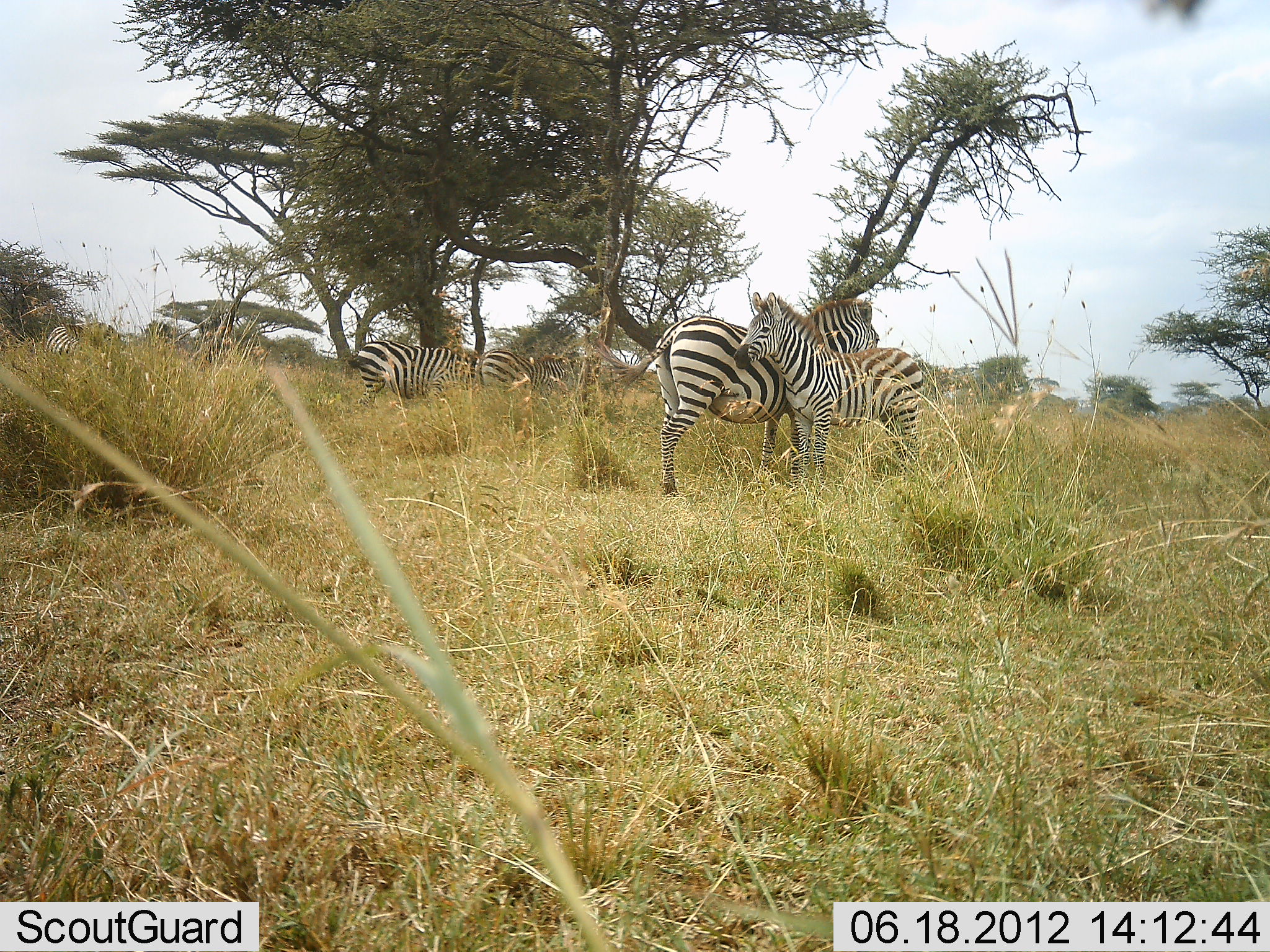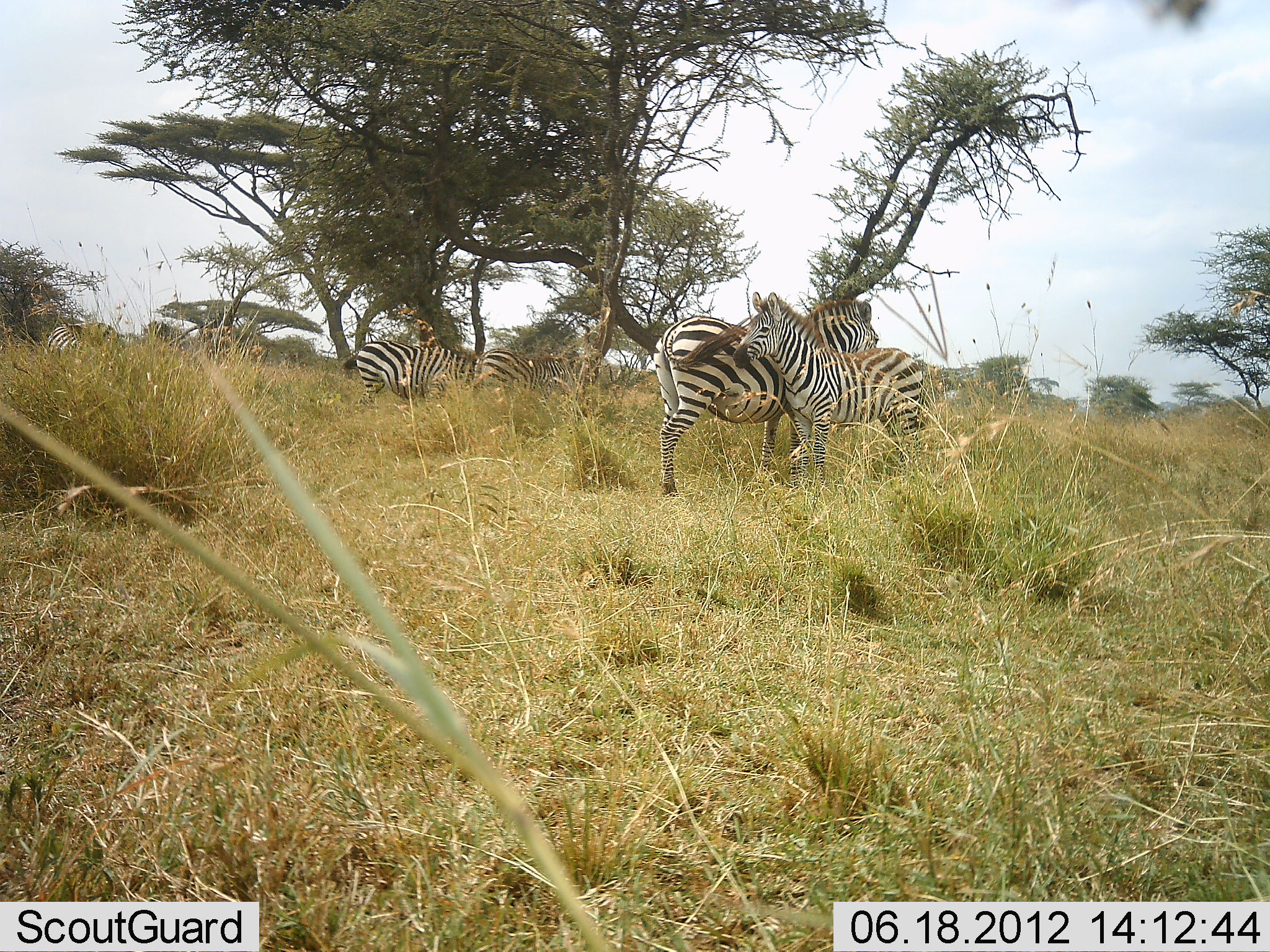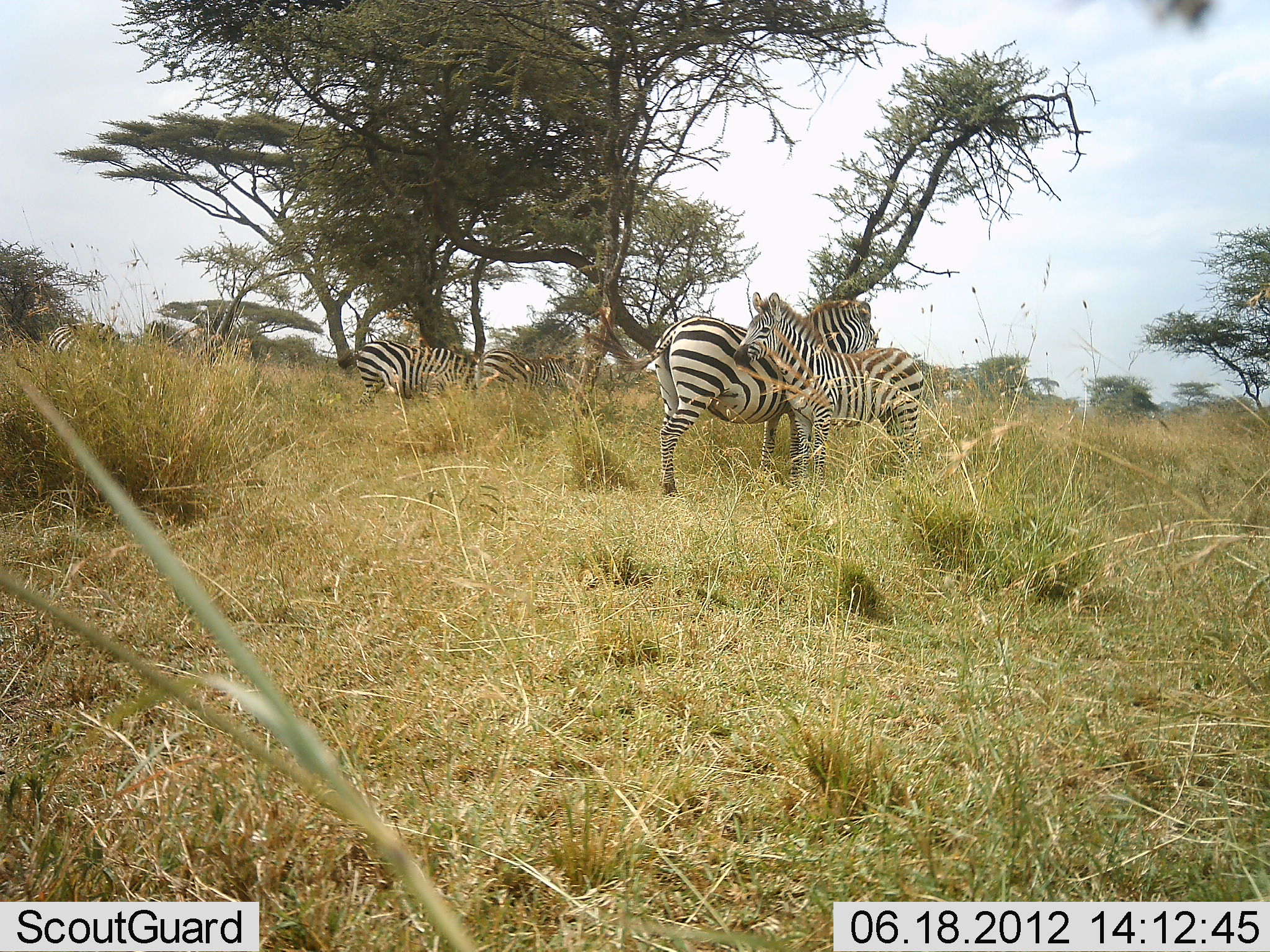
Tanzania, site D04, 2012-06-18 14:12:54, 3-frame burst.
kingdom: Animalia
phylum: Chordata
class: Mammalia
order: Perissodactyla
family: Equidae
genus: Equus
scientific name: Equus quagga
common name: plains zebra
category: zebra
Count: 5.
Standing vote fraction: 90%.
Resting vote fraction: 10%.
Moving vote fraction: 0%.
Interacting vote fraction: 10%.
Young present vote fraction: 30%.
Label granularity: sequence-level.